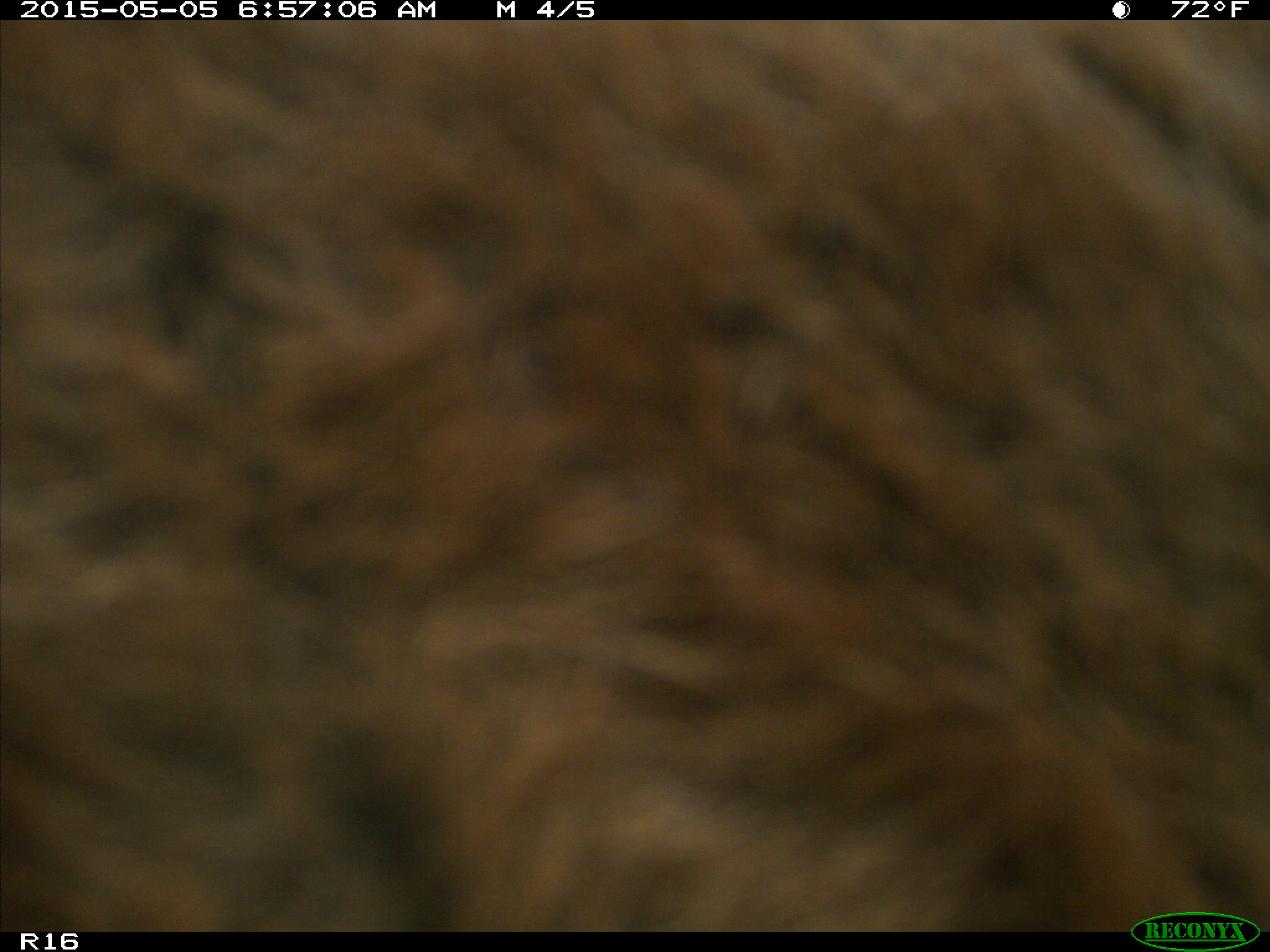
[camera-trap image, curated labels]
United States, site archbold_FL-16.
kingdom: Animalia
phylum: Chordata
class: Mammalia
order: Artiodactyla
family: Bovidae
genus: Bos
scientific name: Bos taurus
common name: domestic cow